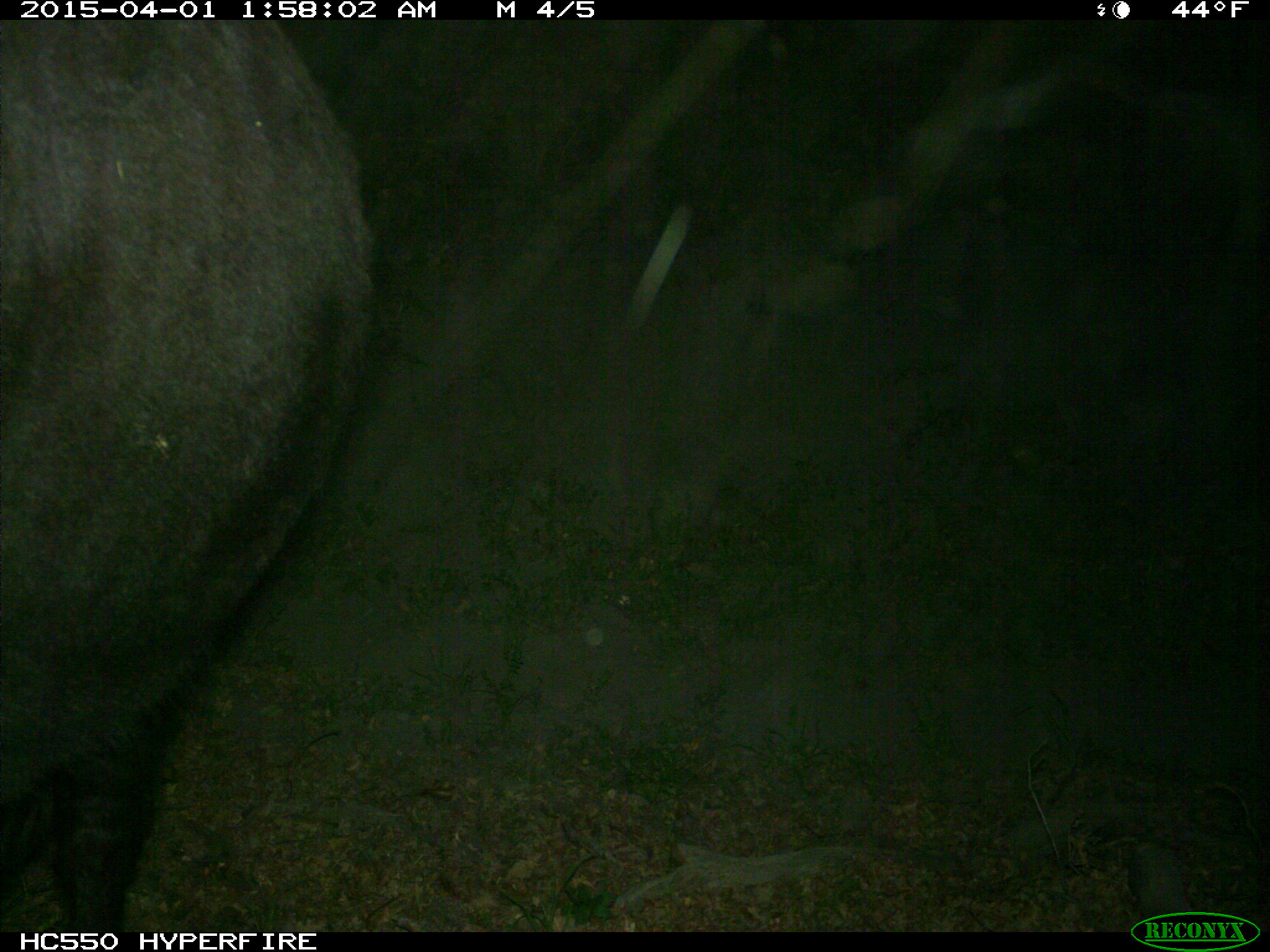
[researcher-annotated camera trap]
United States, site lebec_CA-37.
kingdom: Animalia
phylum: Chordata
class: Mammalia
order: Artiodactyla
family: Bovidae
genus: Bos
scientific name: Bos taurus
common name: domestic cow